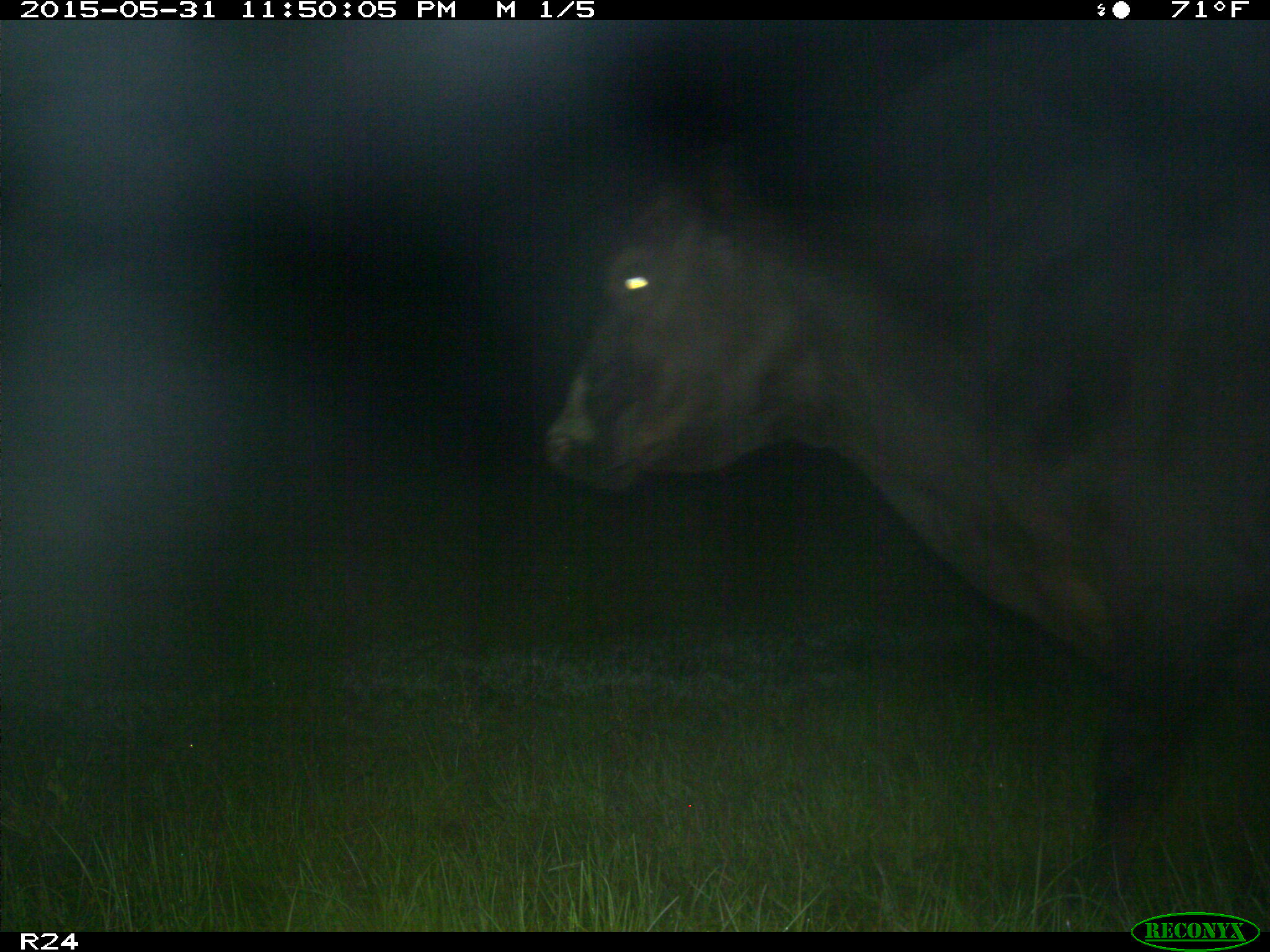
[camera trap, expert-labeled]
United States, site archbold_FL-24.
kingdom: Animalia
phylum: Chordata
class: Mammalia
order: Artiodactyla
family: Bovidae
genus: Bos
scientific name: Bos taurus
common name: domestic cow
Bos taurus (domestic cow).